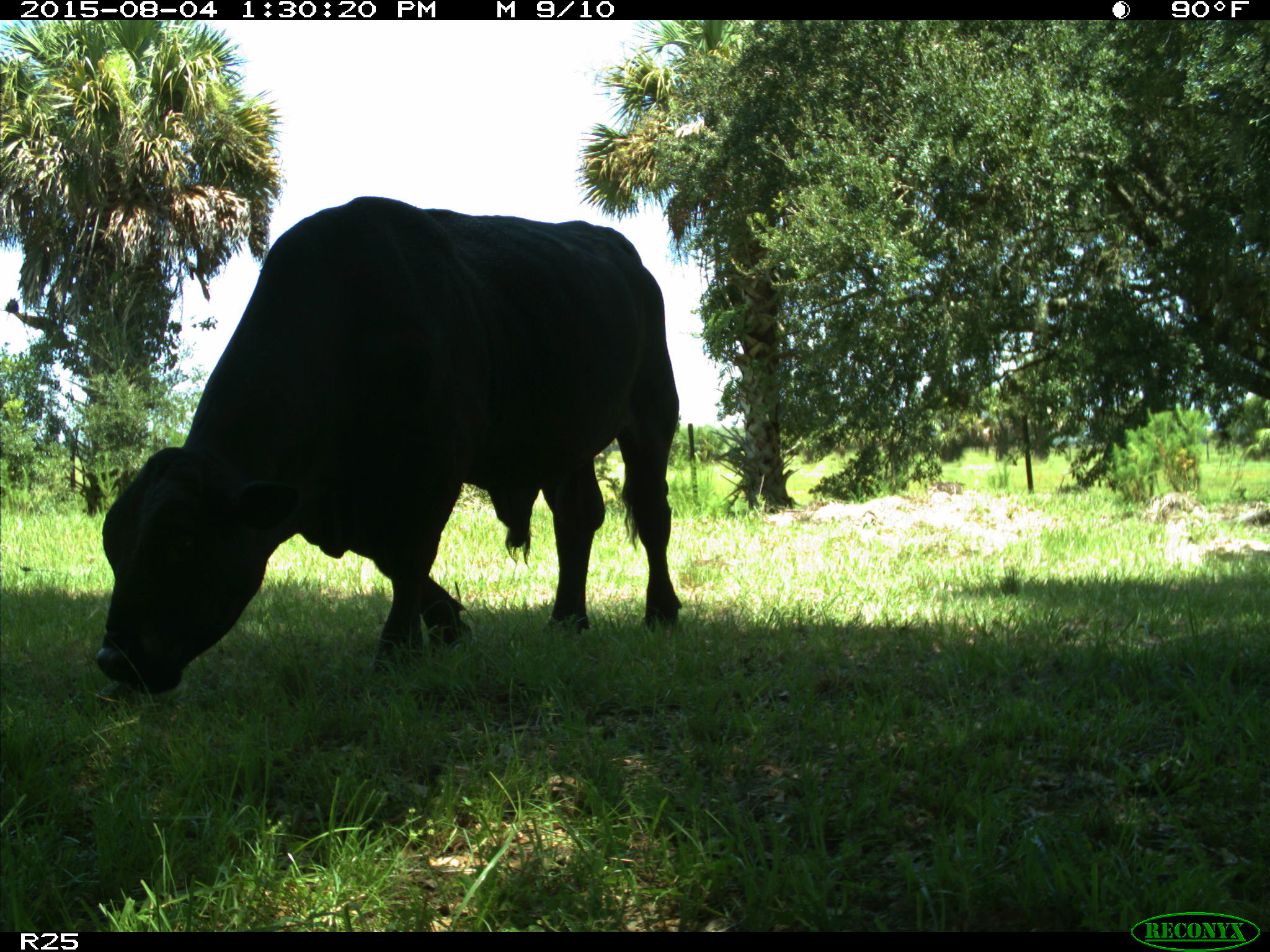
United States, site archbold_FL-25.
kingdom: Animalia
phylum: Chordata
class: Mammalia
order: Artiodactyla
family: Bovidae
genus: Bos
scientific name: Bos taurus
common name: domestic cow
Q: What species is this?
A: Bos taurus (domestic cow).